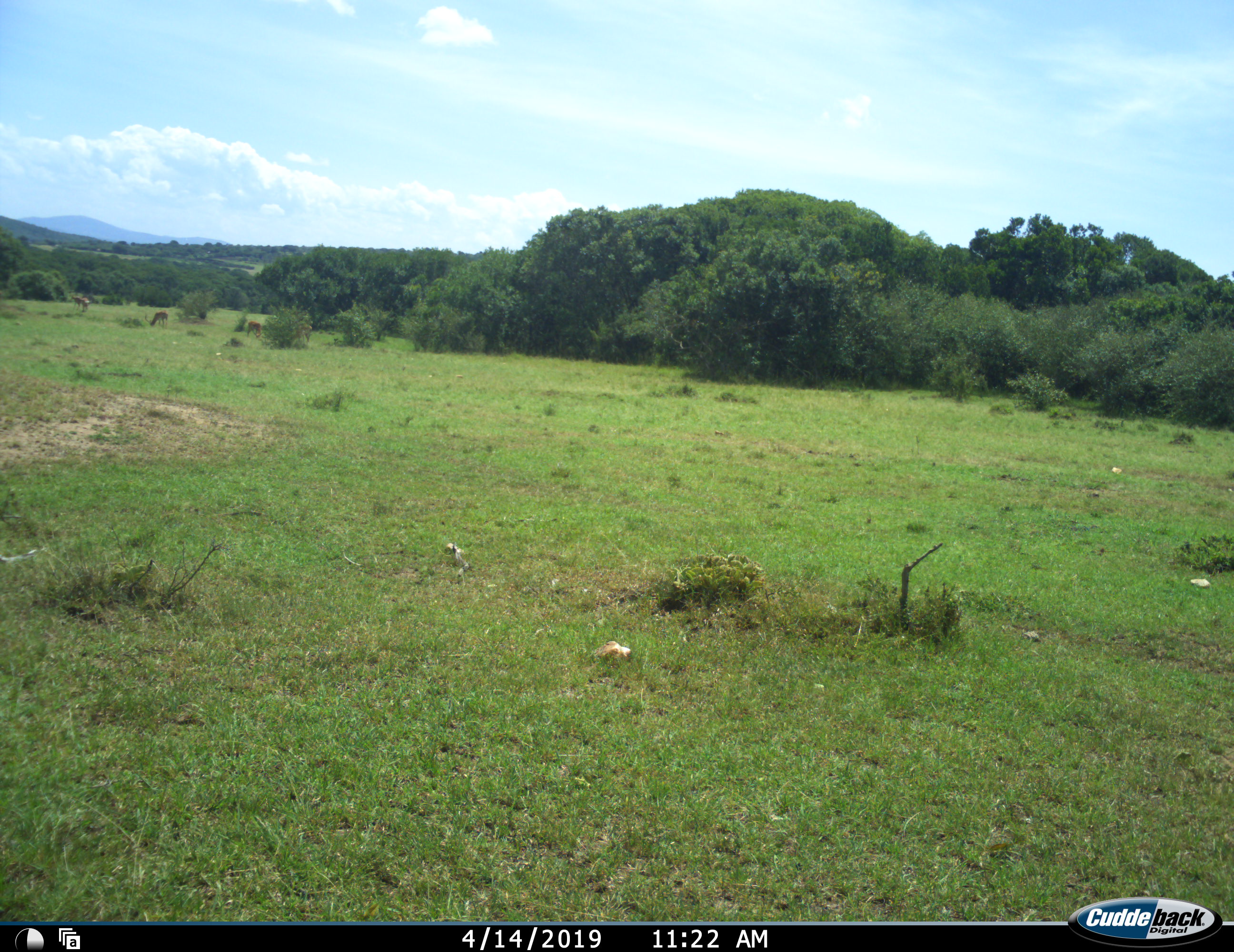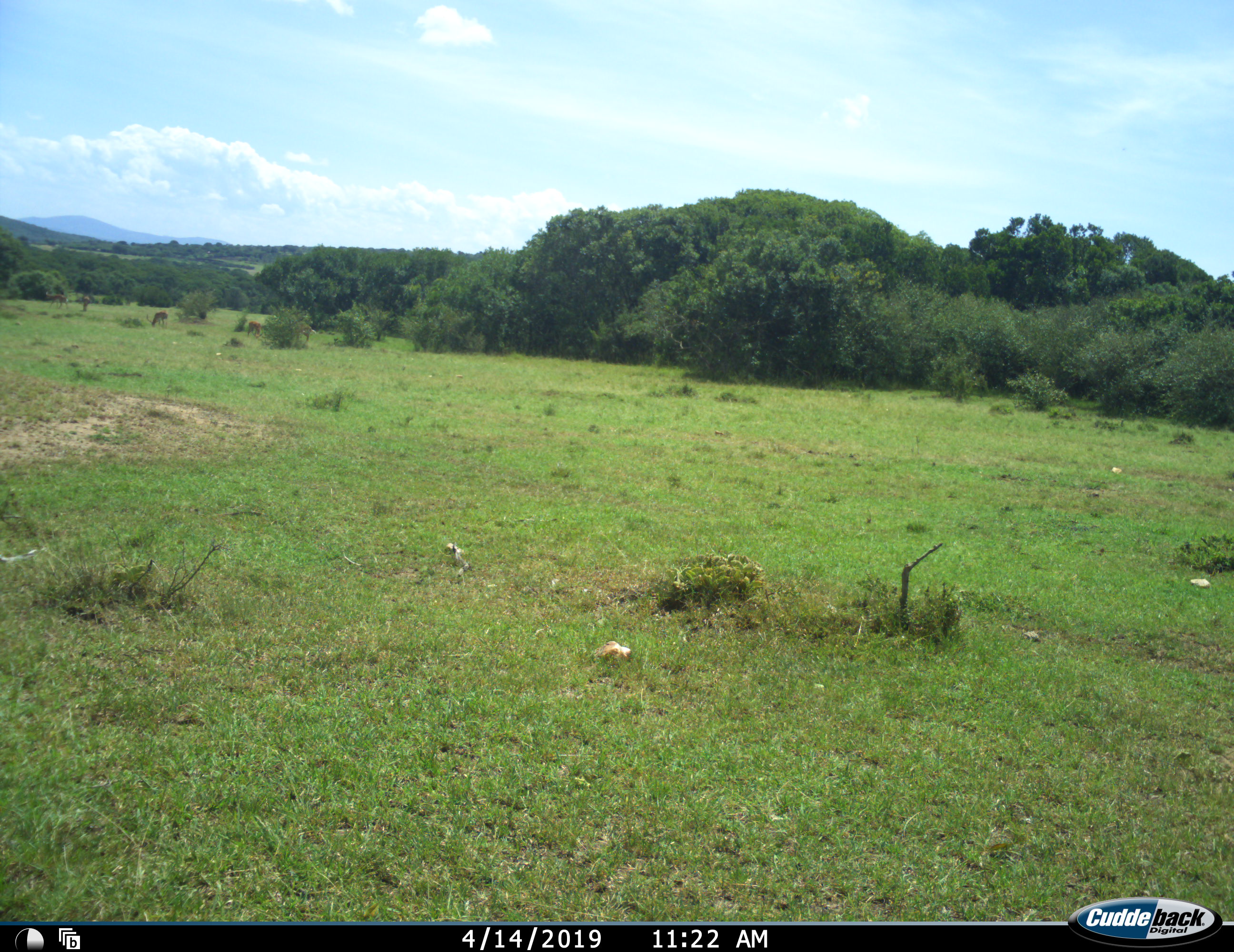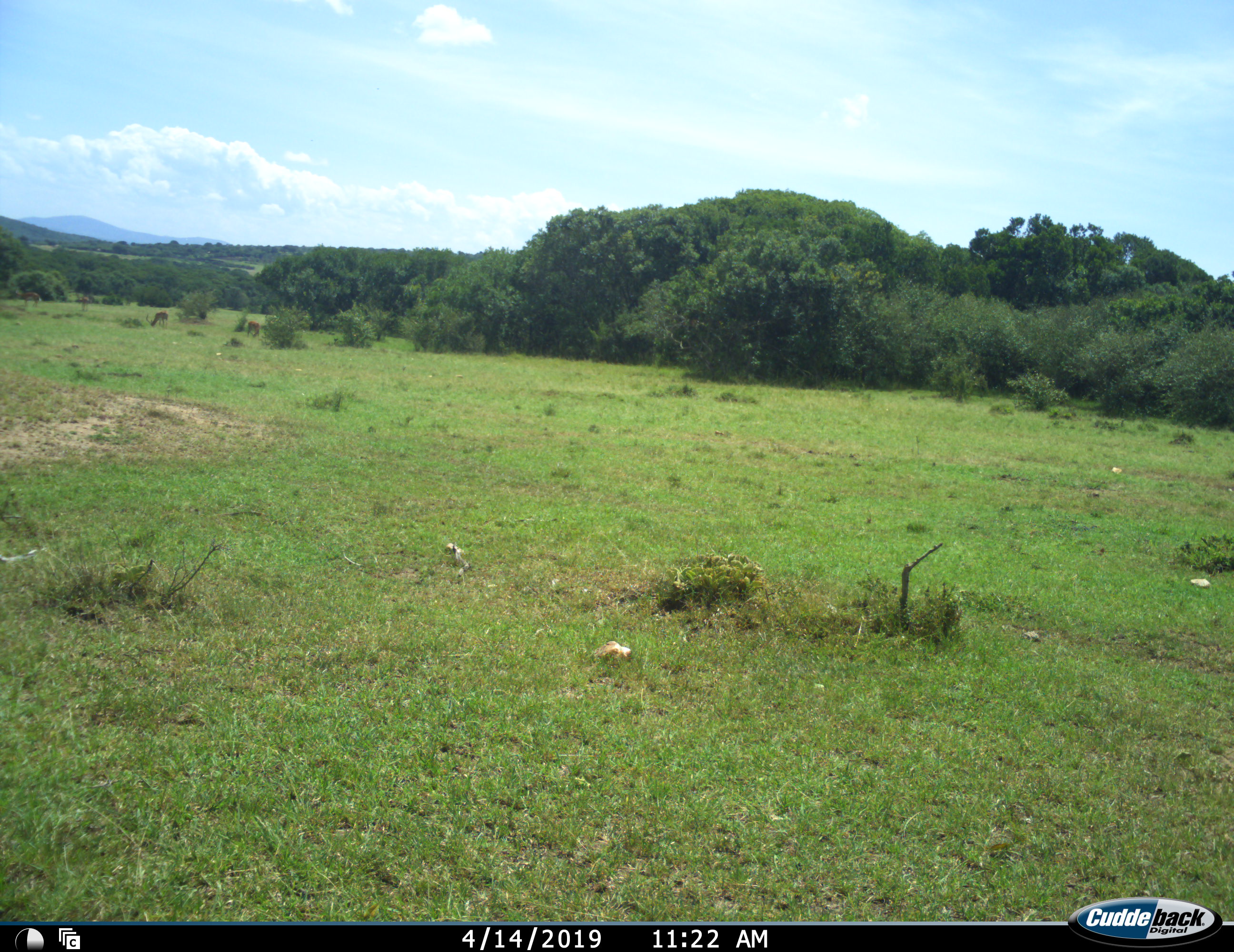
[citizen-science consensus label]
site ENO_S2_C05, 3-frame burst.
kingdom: Animalia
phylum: Chordata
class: Mammalia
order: Artiodactyla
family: Bovidae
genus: Aepyceros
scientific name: Aepyceros melampus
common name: impala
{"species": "impala (Aepyceros melampus)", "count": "5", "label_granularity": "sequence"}